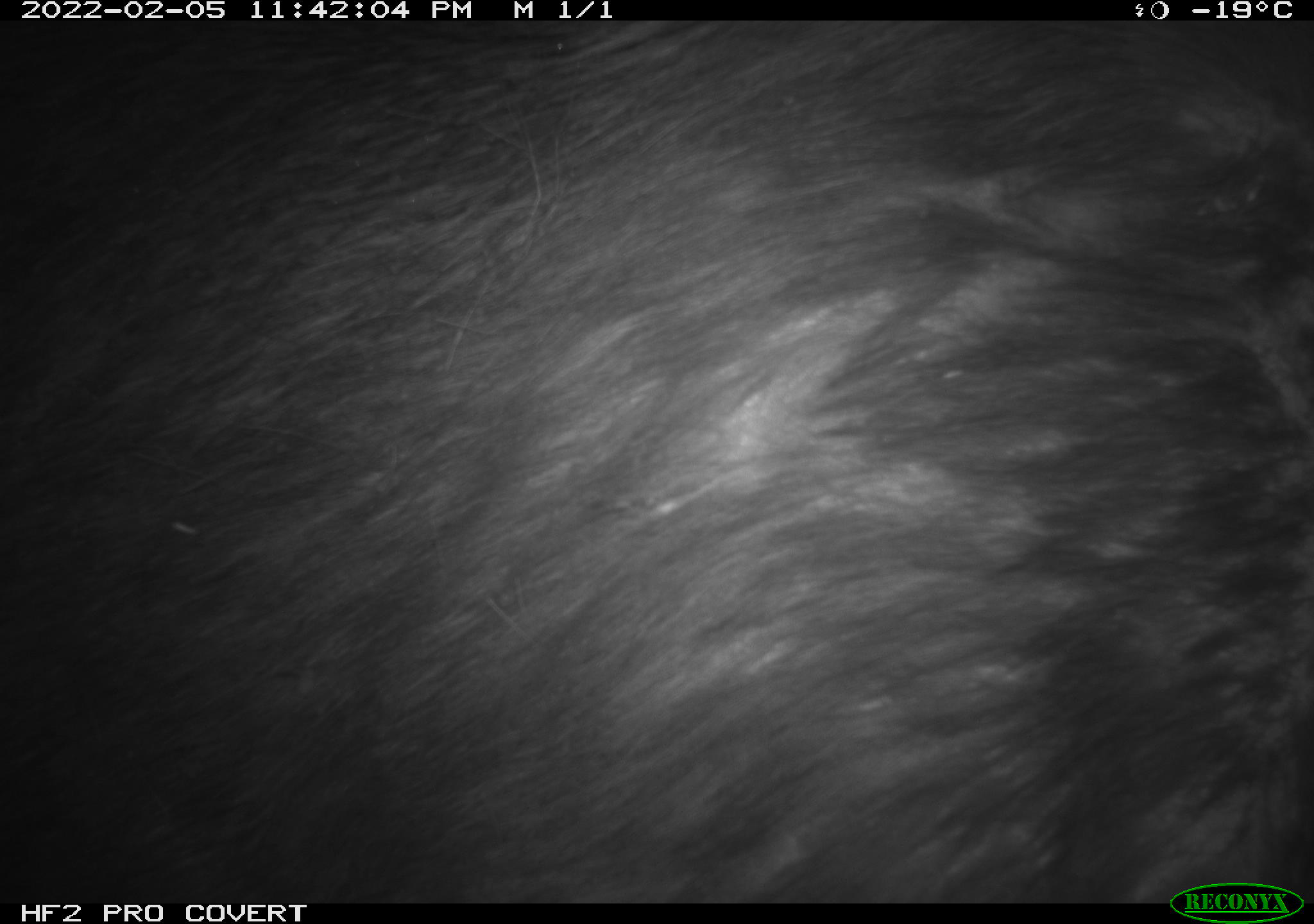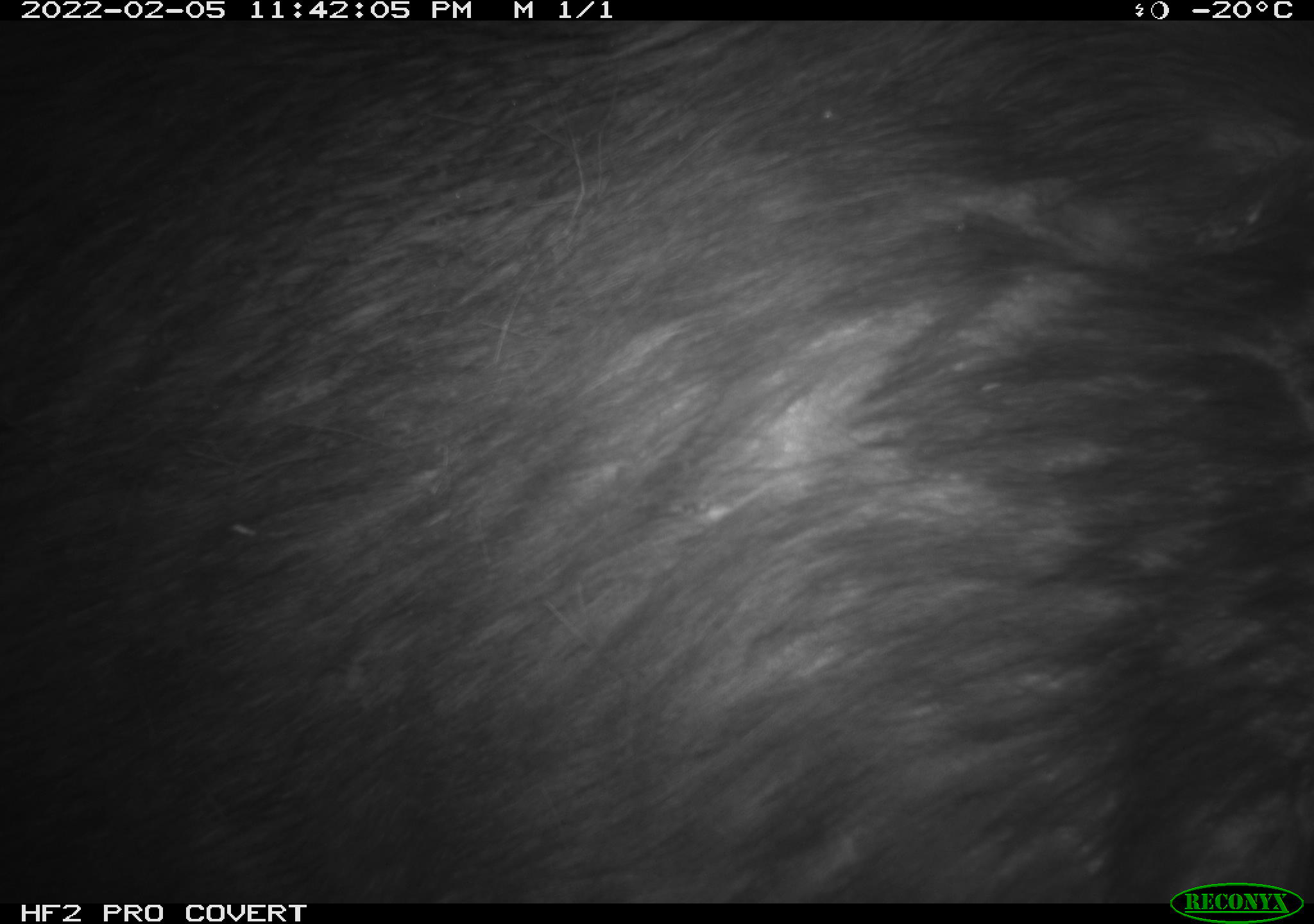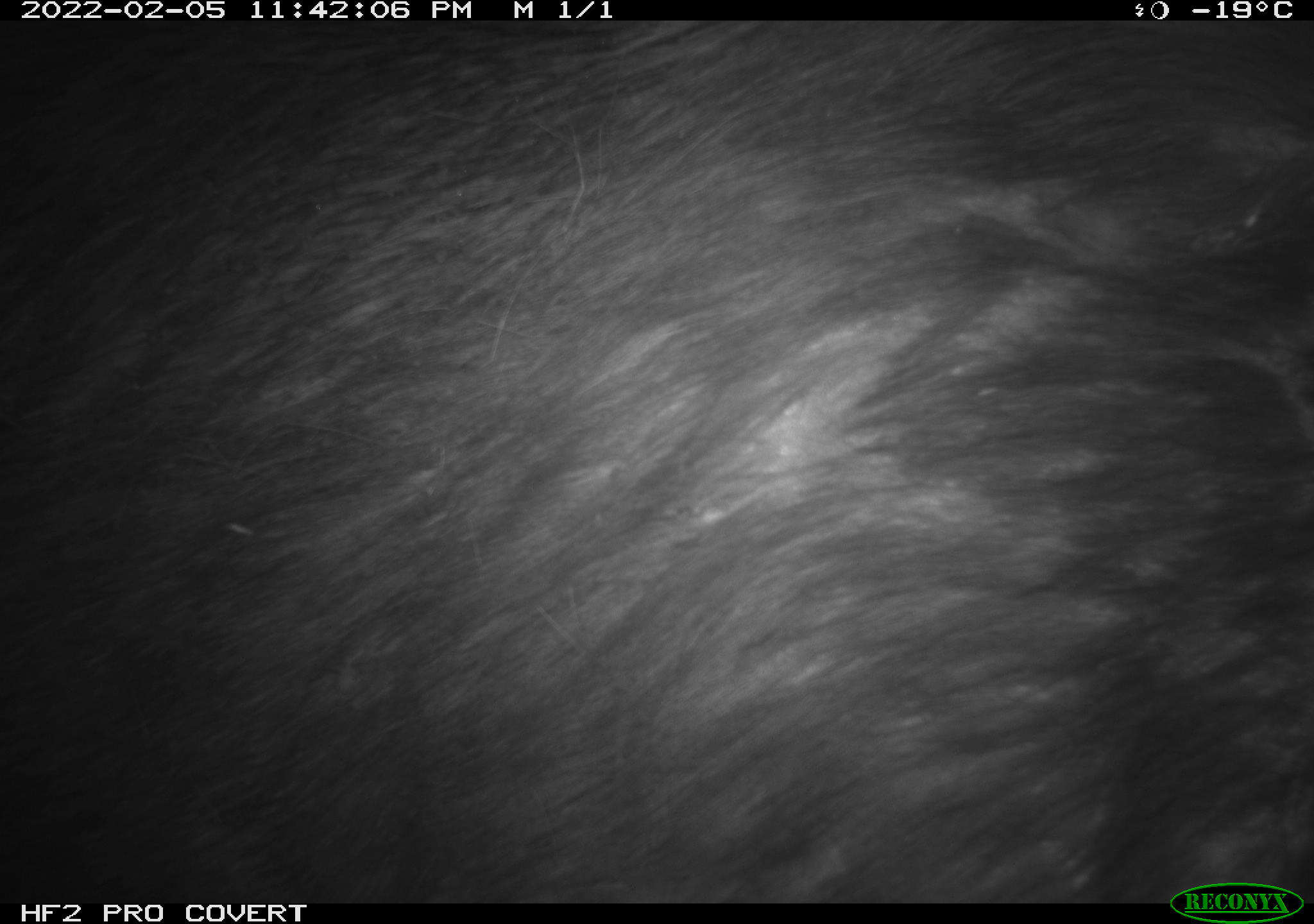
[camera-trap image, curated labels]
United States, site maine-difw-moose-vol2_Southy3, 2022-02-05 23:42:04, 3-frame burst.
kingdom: Animalia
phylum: Chordata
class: Mammalia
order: Artiodactyla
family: Cervidae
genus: Alces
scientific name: Alces alces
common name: moose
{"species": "moose (Alces alces)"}